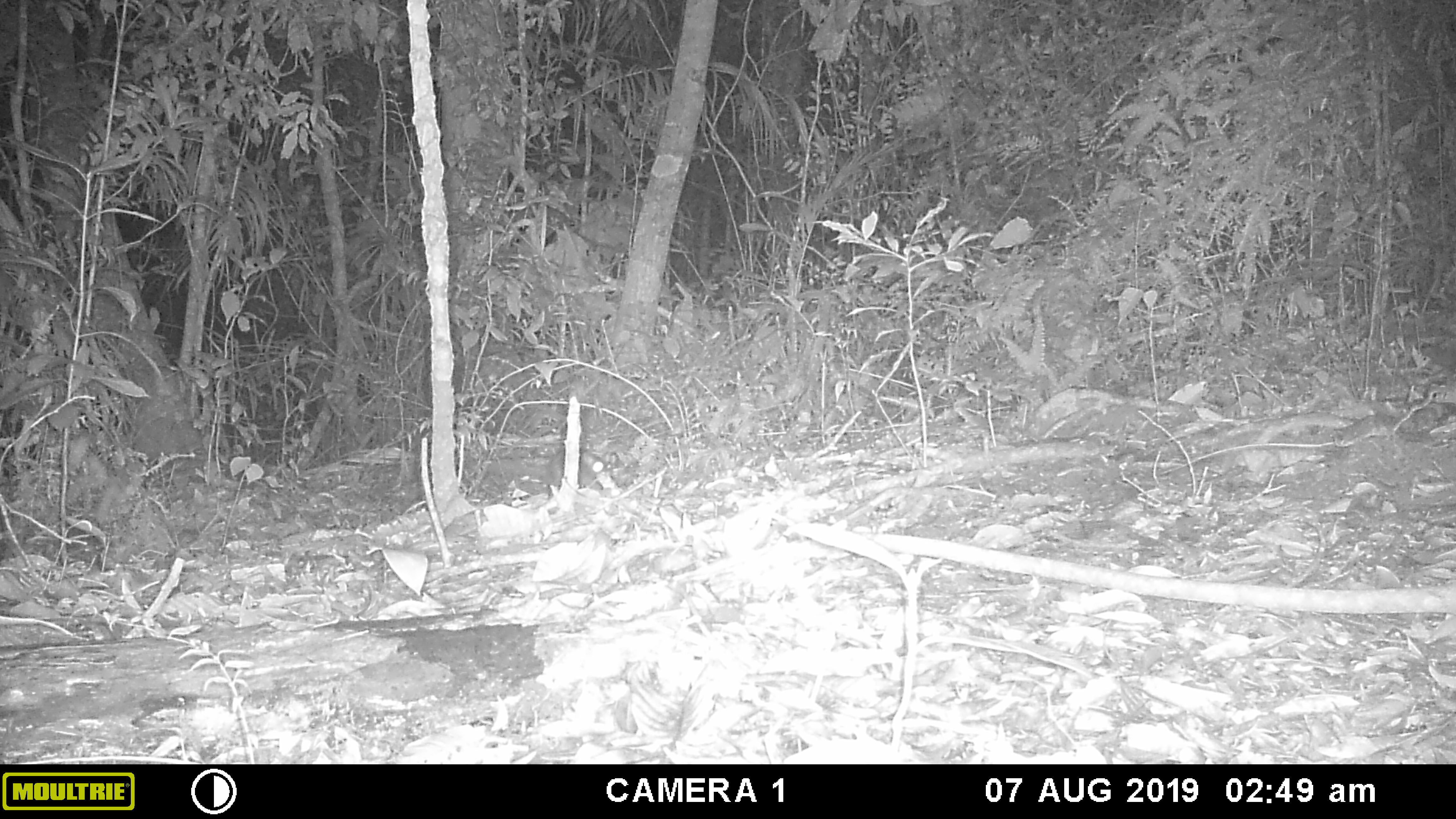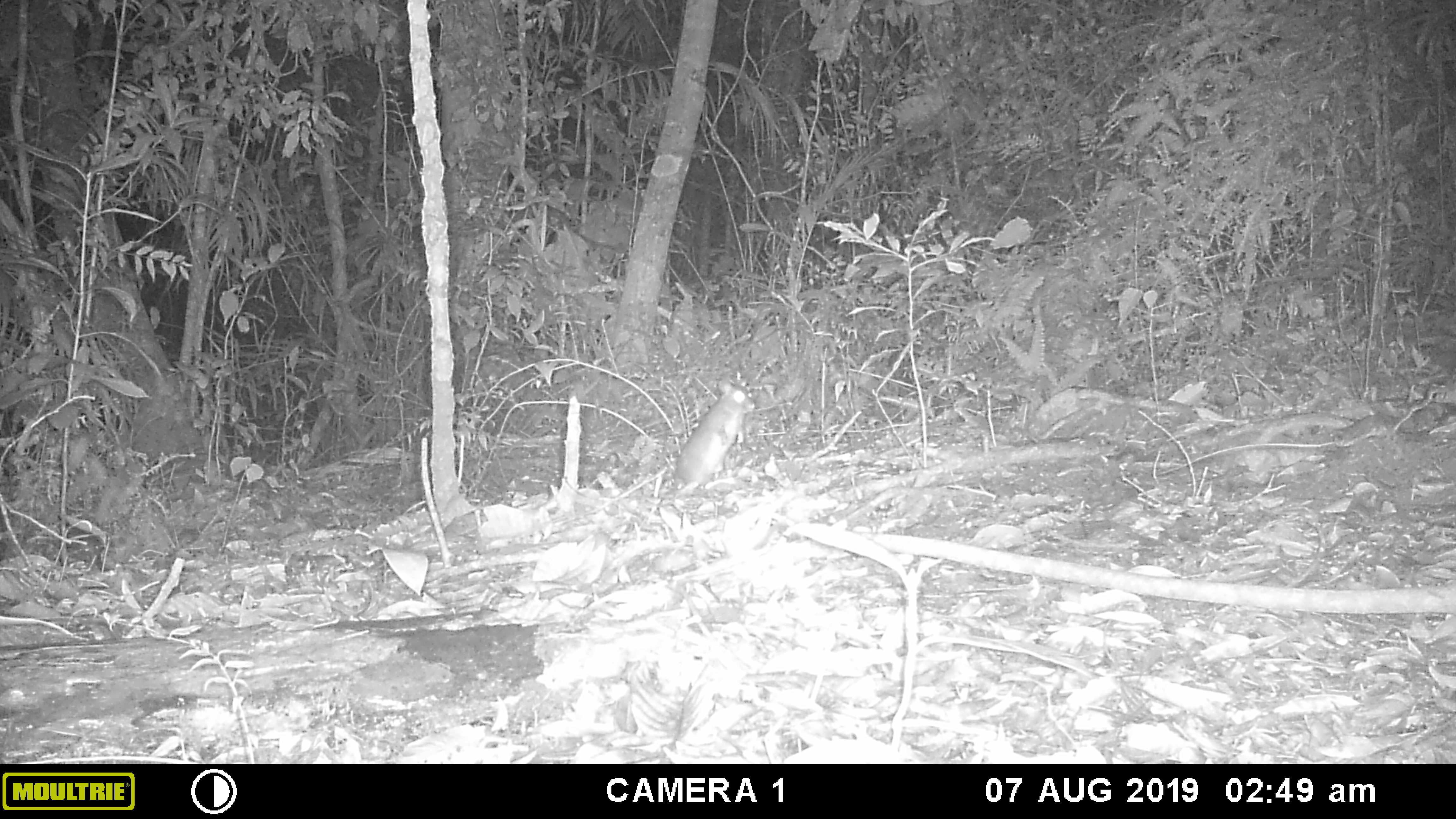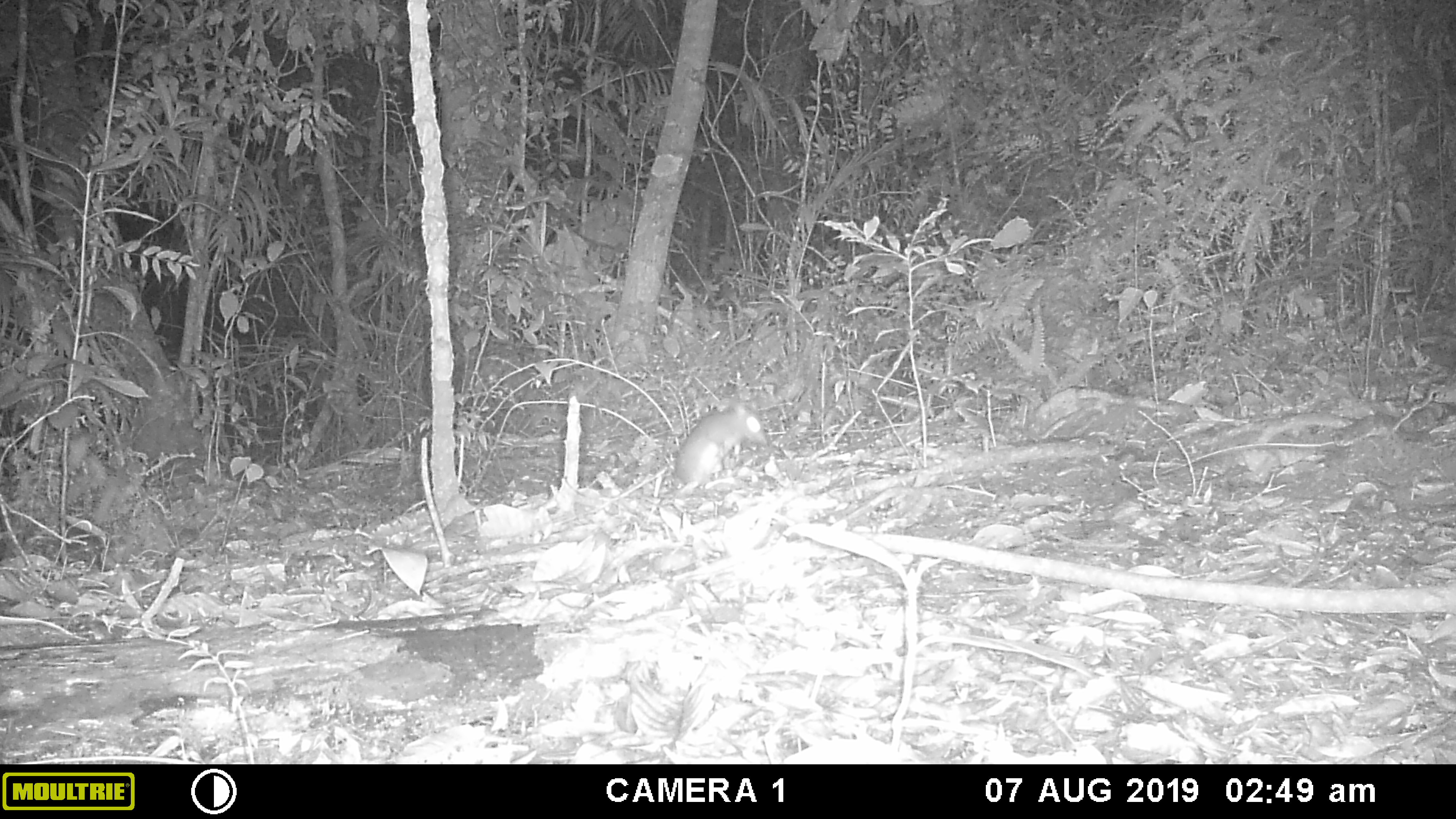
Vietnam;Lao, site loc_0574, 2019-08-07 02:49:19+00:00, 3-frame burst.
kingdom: Animalia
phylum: Chordata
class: Mammalia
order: Rodentia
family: Muridae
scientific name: Muridae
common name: old-world mice and rats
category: unidentified murid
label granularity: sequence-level